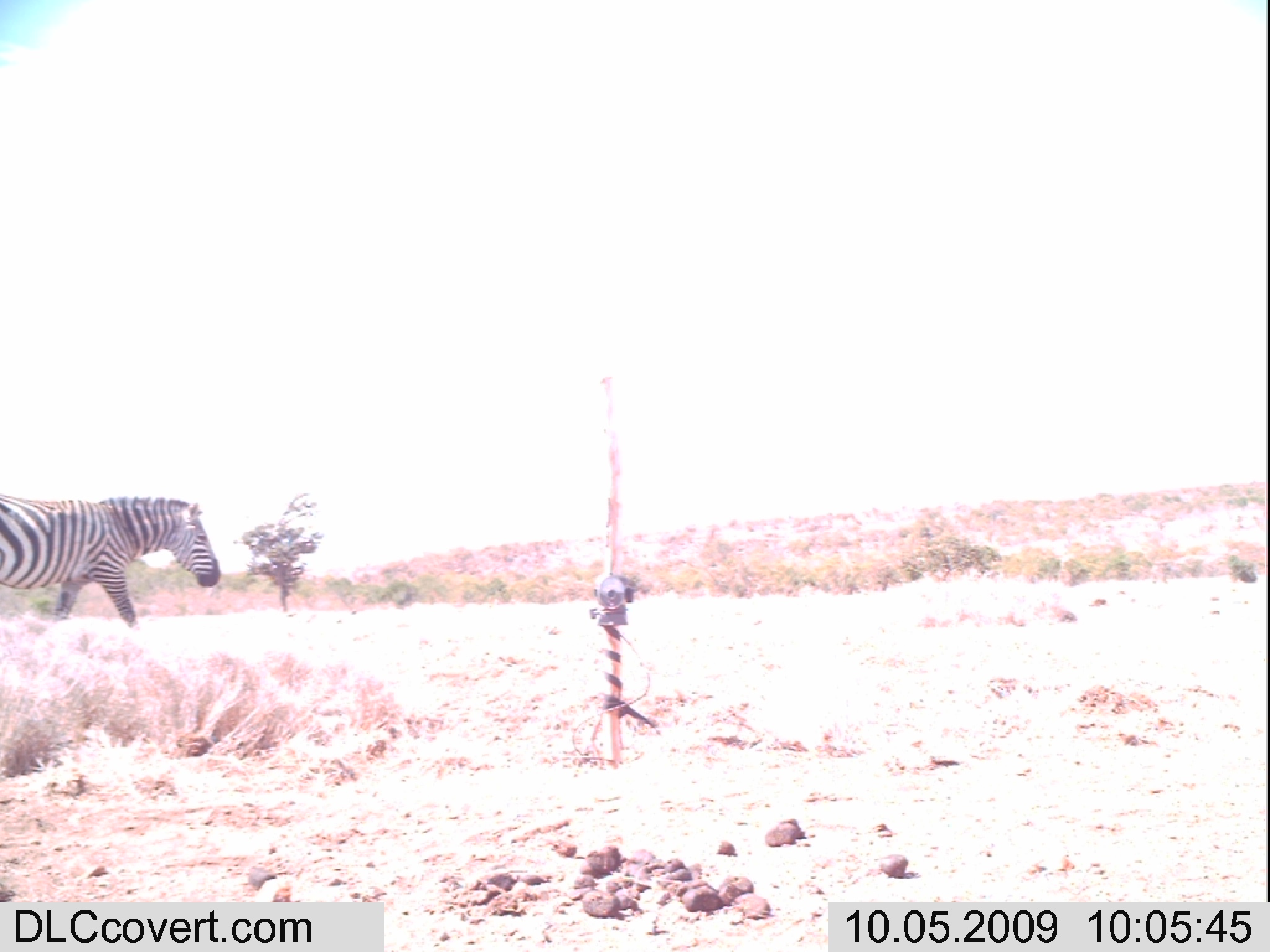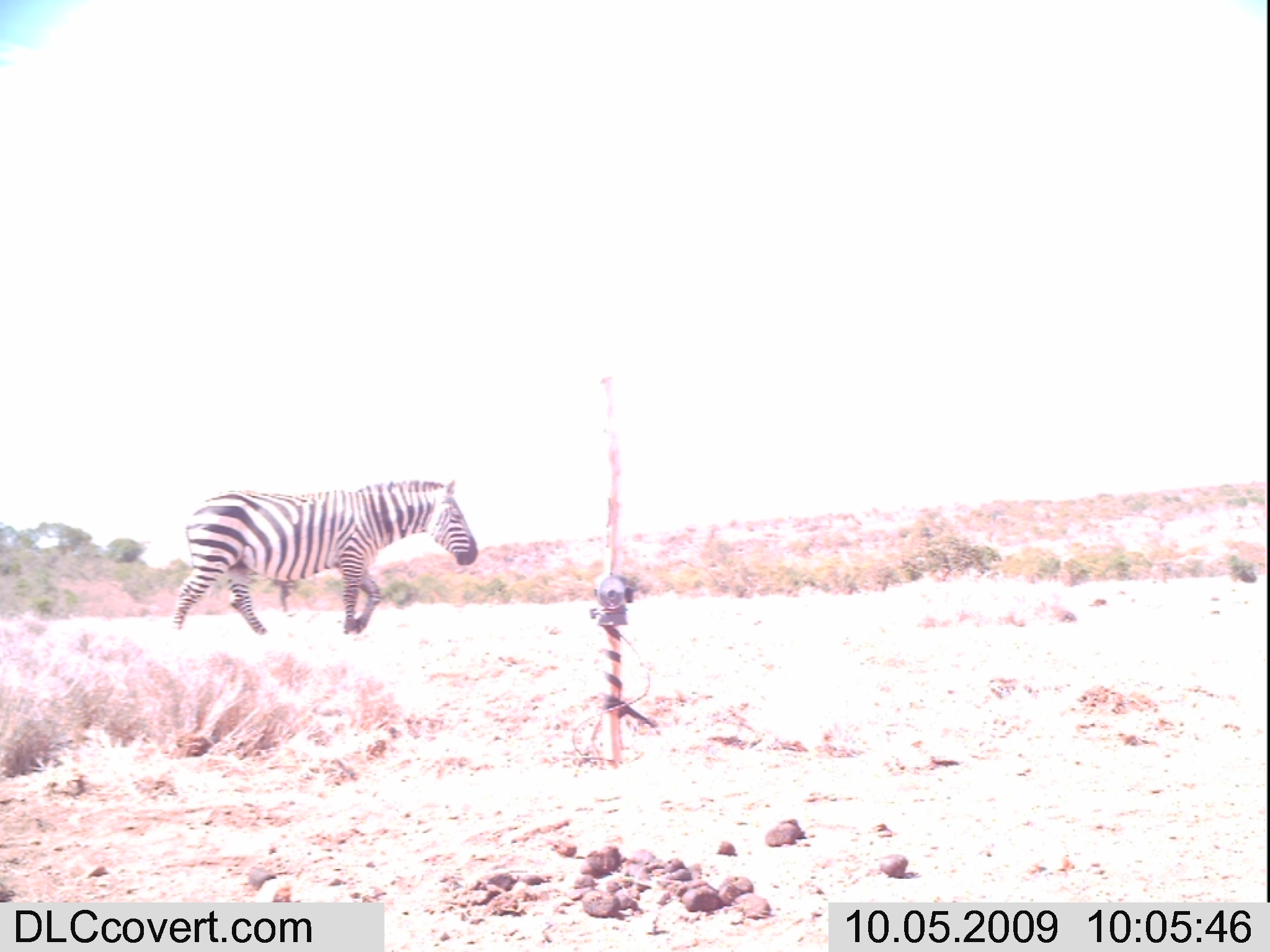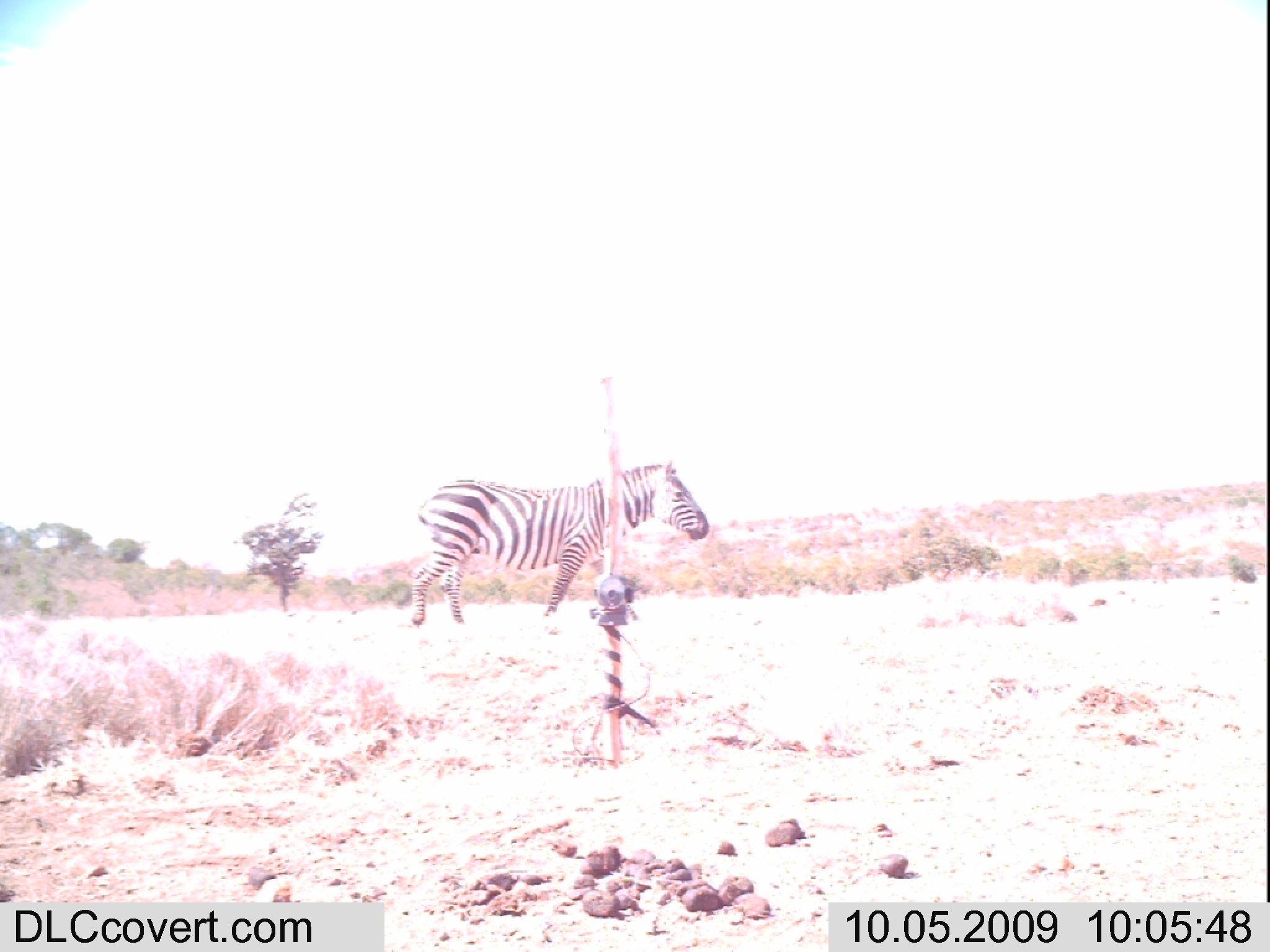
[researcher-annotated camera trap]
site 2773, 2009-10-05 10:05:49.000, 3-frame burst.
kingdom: Animalia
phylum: Chordata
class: Mammalia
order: Perissodactyla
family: Equidae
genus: Equus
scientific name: Equus quagga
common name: plains zebra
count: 1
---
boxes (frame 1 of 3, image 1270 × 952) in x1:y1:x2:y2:
equus quagga: 0:491:221:631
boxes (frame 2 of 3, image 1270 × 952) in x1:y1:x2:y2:
equus quagga: 168:476:478:634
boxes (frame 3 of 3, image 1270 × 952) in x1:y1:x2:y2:
equus quagga: 407:457:707:628